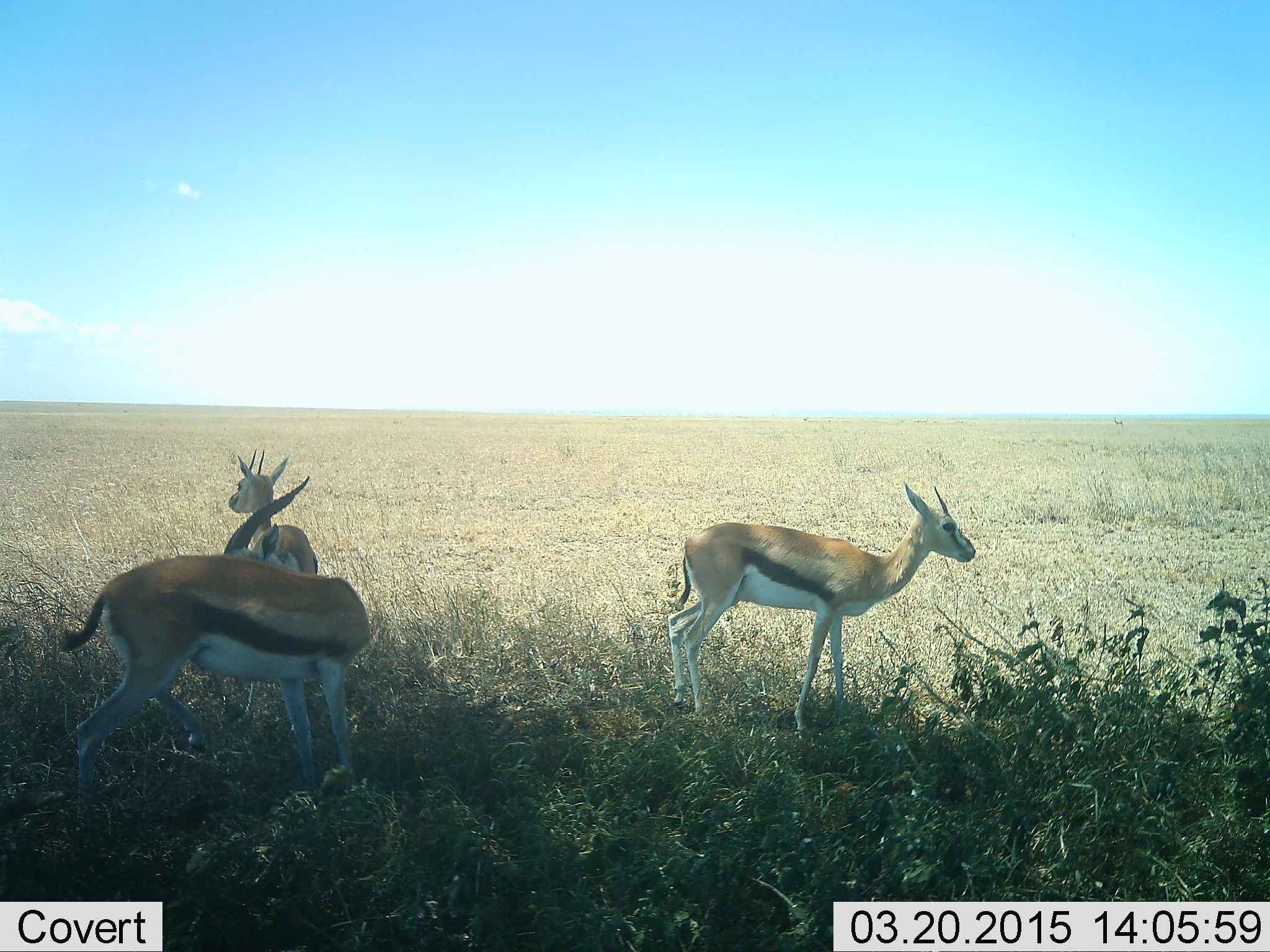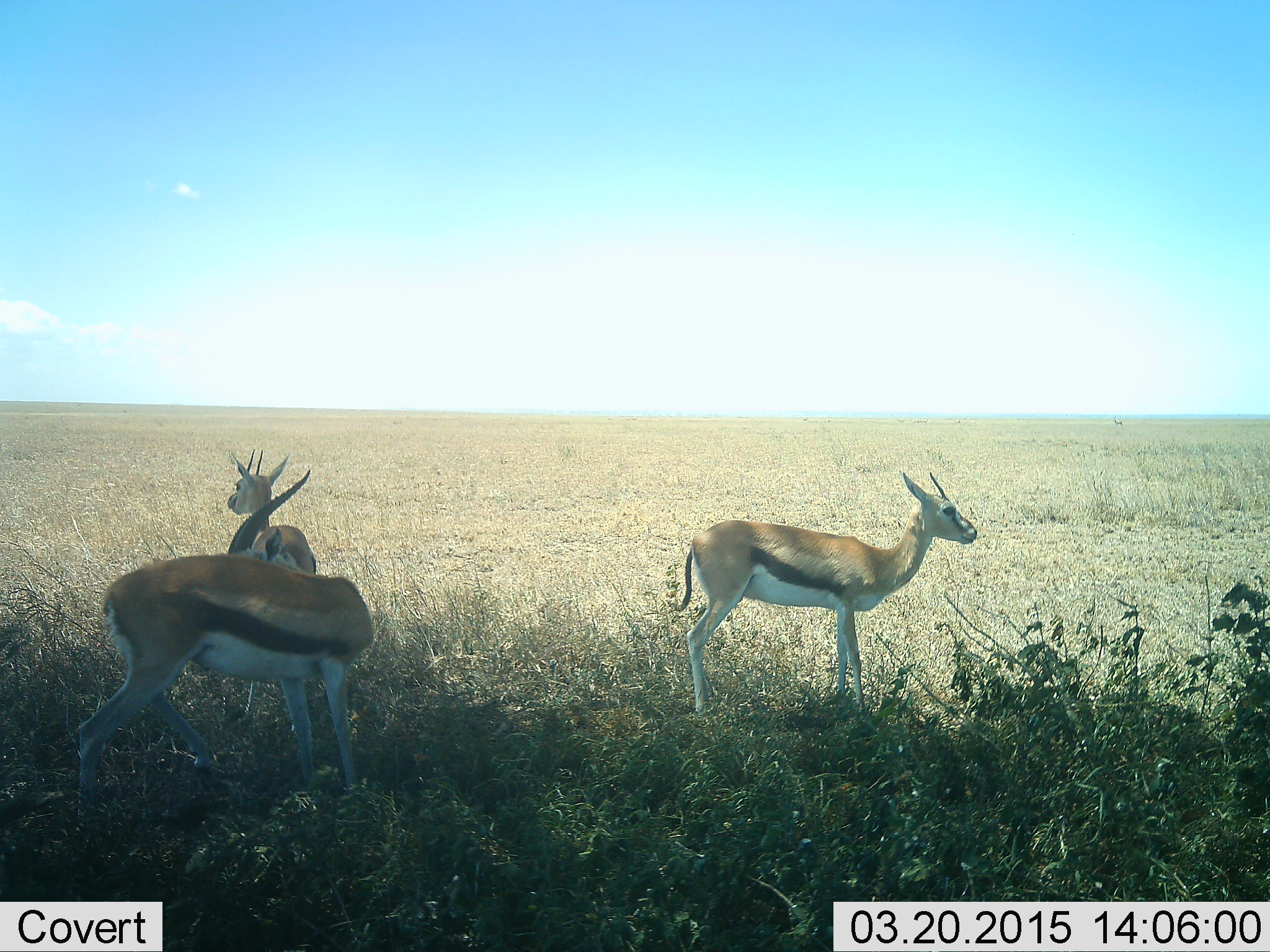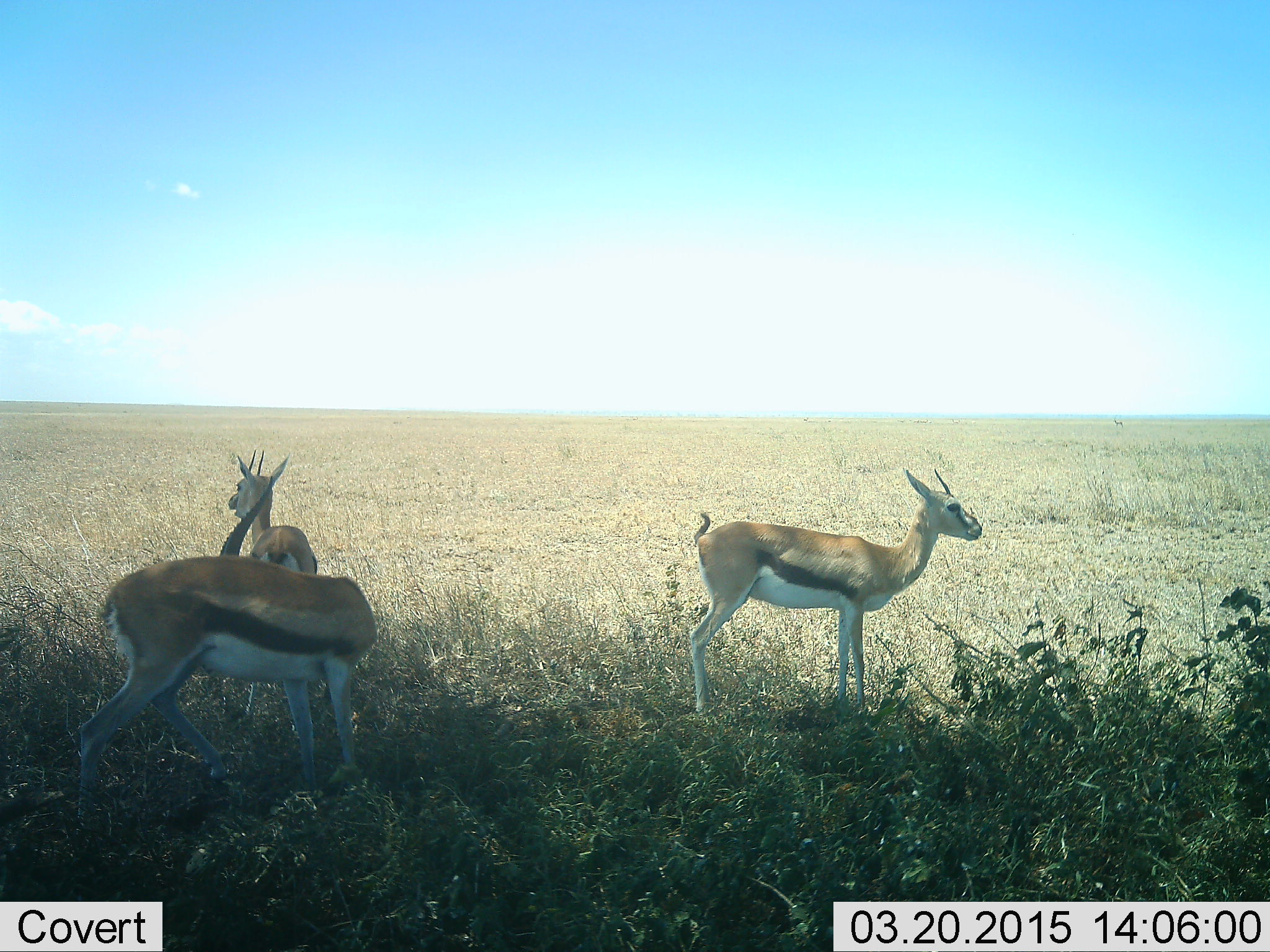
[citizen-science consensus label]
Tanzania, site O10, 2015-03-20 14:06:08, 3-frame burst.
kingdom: Animalia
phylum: Chordata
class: Mammalia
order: Artiodactyla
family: Bovidae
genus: Eudorcas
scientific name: Eudorcas thomsonii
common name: thomson's gazelle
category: gazellethomsons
Gazellethomsons (thomson's gazelle) (Eudorcas thomsonii), count 3. Behavior (volunteer vote fractions): standing 100%, resting 0%, moving 10%, interacting 0%. Young present (vote fraction): 10%. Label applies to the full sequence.